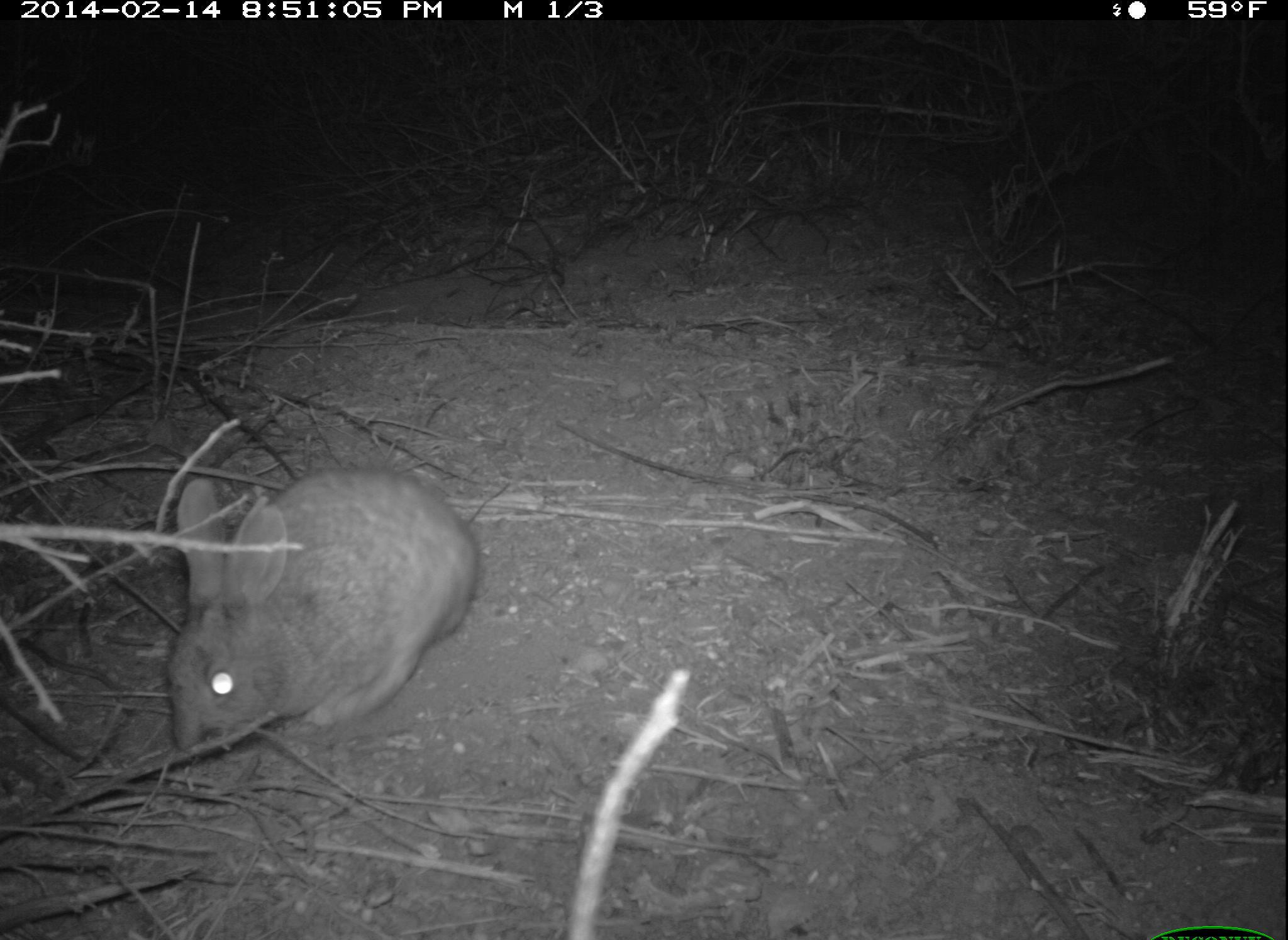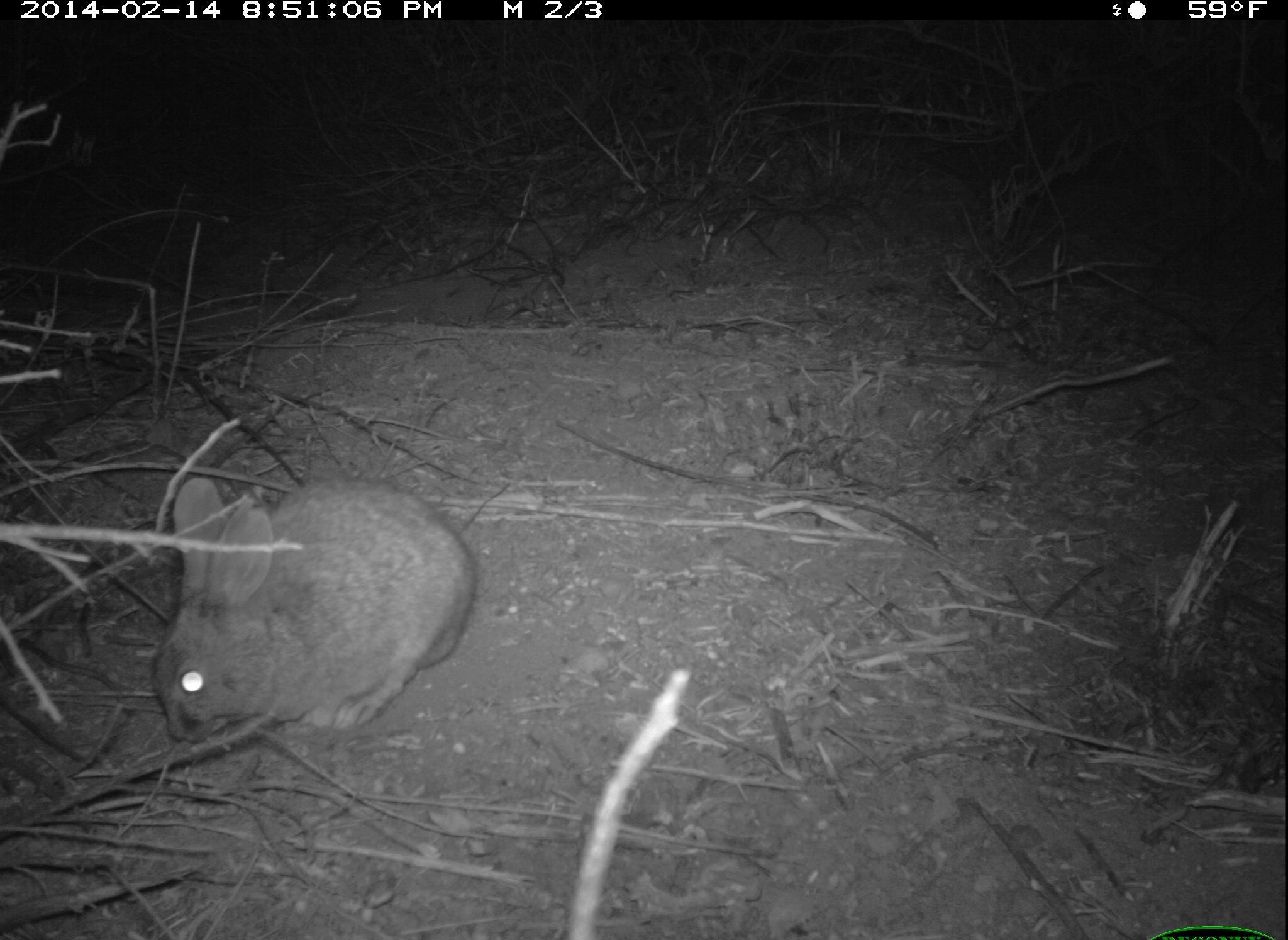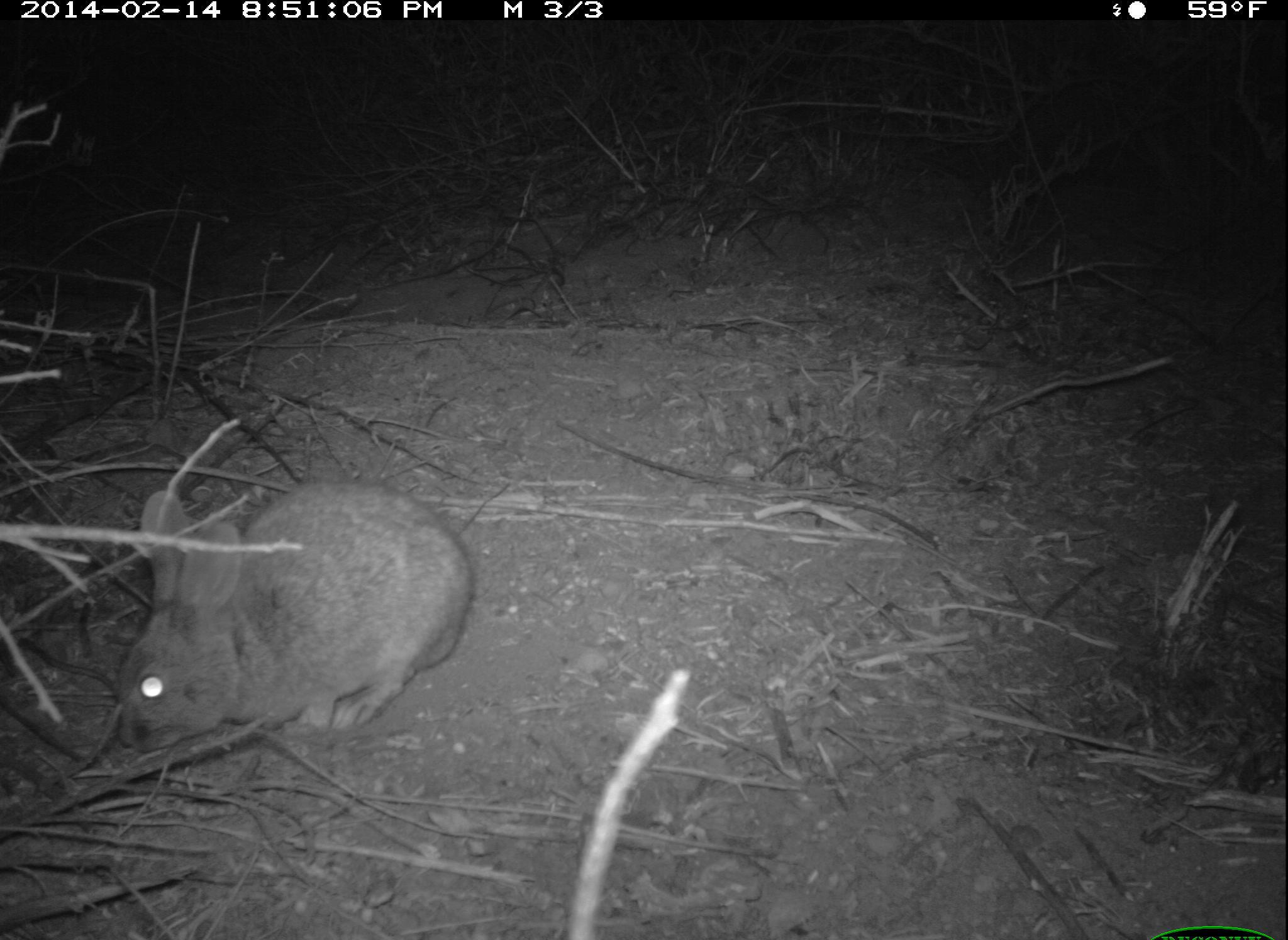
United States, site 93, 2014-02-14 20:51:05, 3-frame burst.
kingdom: Animalia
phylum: Chordata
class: Mammalia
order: Lagomorpha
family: Leporidae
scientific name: Leporidae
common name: rabbits and hares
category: rabbit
Rabbit (rabbits and hares) (Leporidae).